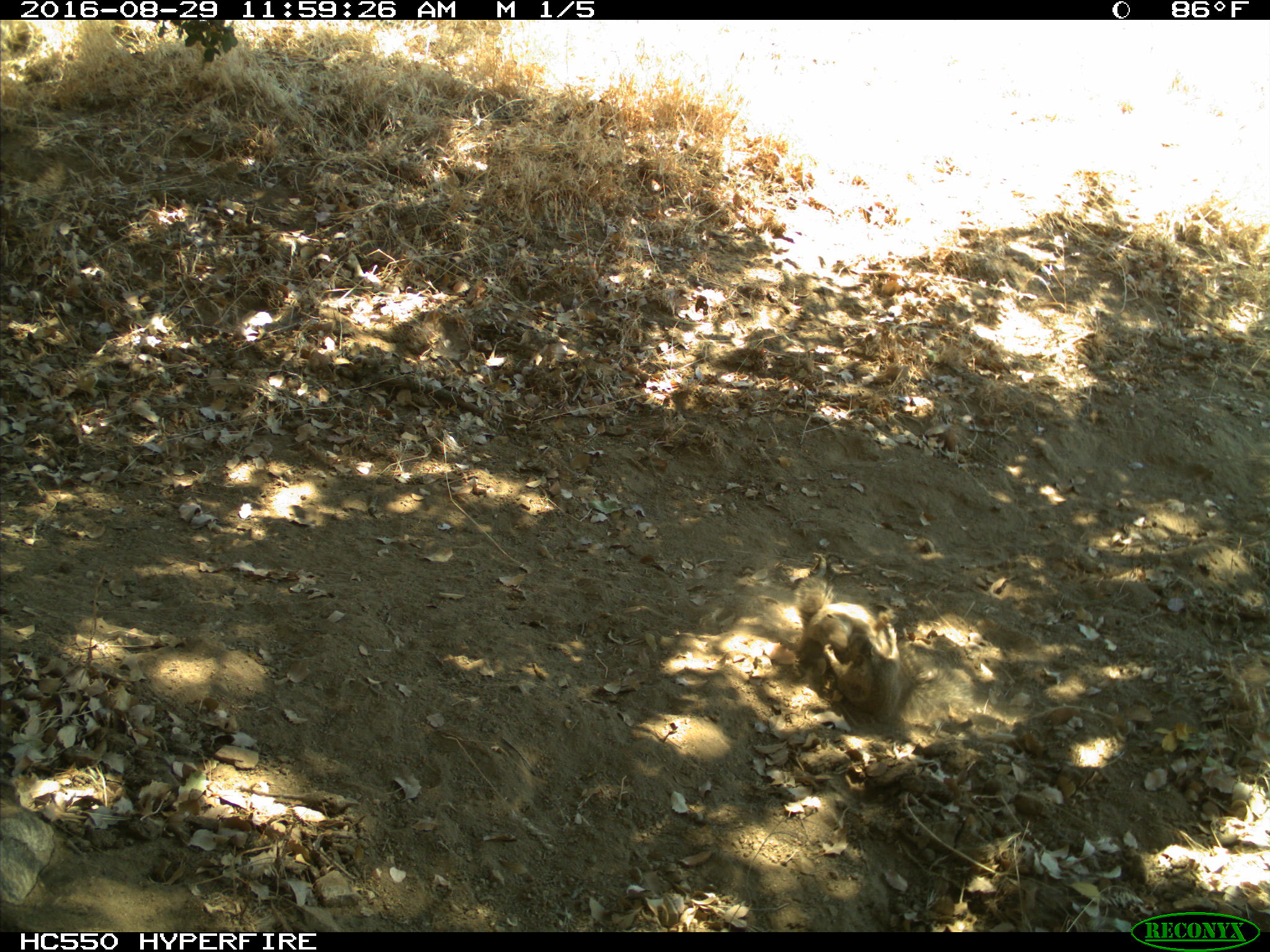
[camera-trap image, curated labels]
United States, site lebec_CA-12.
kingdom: Animalia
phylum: Chordata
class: Mammalia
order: Rodentia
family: Sciuridae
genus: Otospermophilus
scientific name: Otospermophilus beecheyi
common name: california ground squirrel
Otospermophilus beecheyi (california ground squirrel).